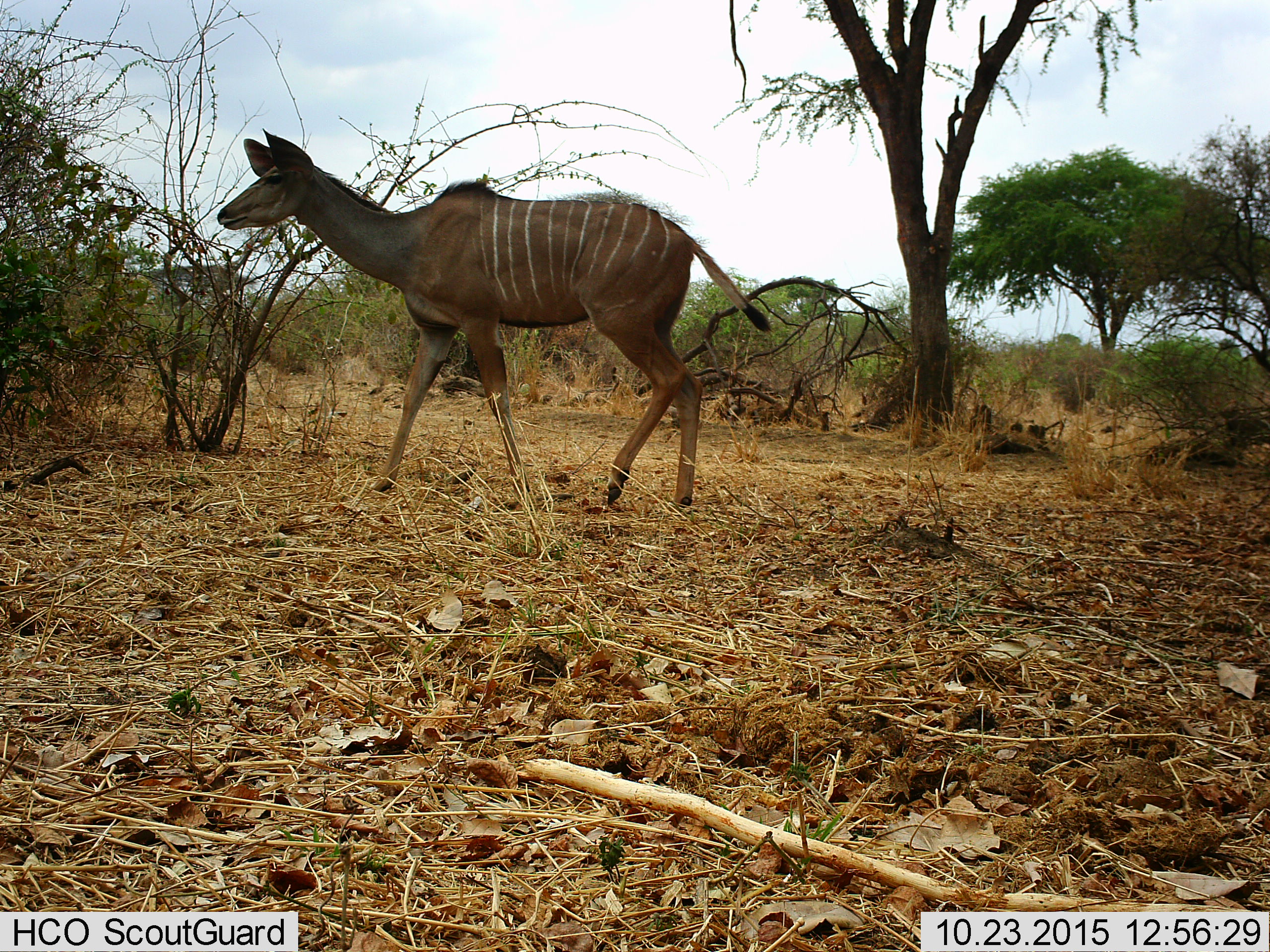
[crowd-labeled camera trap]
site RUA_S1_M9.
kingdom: Animalia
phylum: Chordata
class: Mammalia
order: Artiodactyla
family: Bovidae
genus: Tragelaphus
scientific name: Tragelaphus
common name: kudu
Kudu (Tragelaphus), count 1. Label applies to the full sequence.